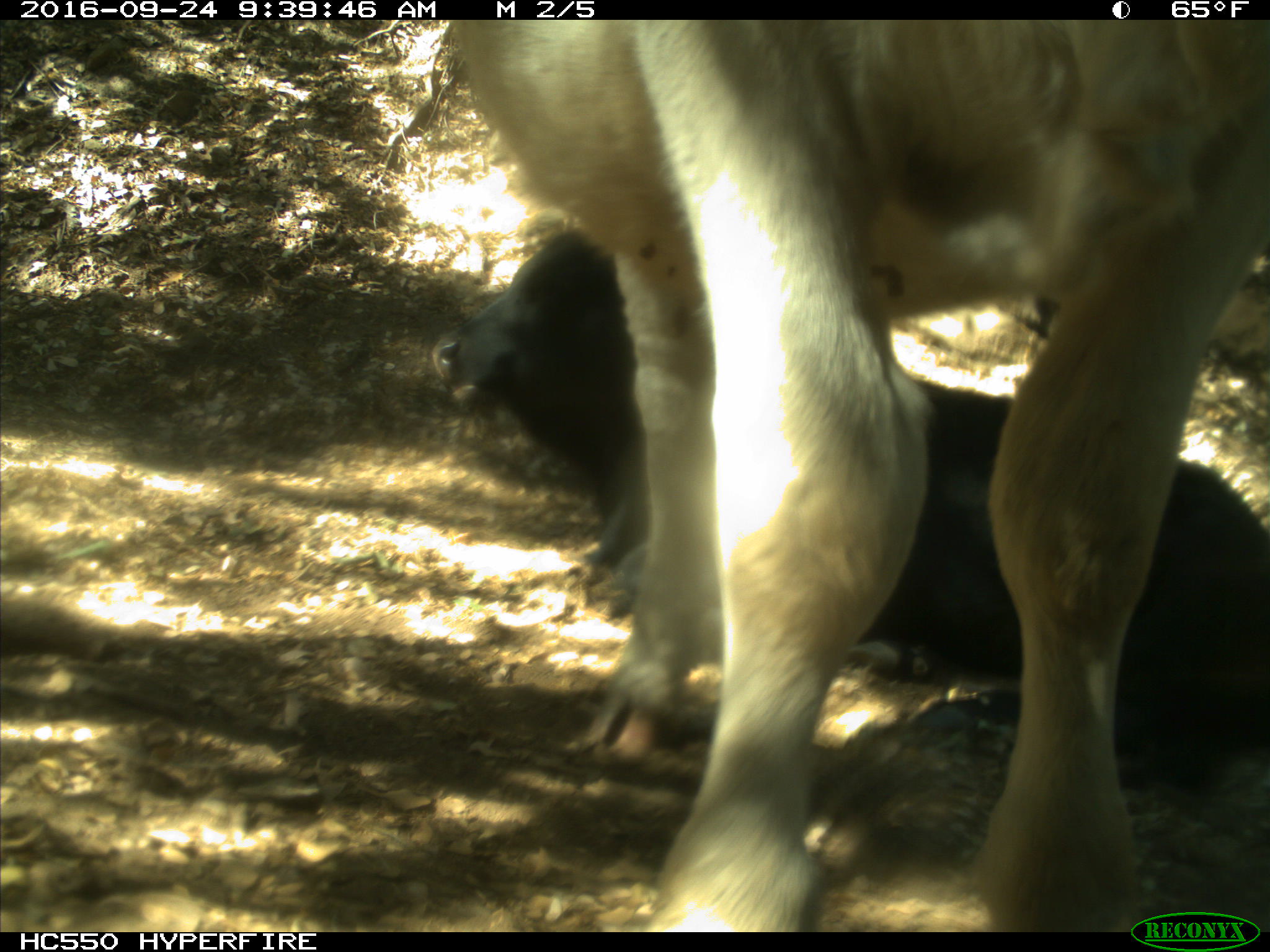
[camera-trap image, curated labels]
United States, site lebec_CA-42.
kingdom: Animalia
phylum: Chordata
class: Mammalia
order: Artiodactyla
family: Bovidae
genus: Bos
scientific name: Bos taurus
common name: domestic cow